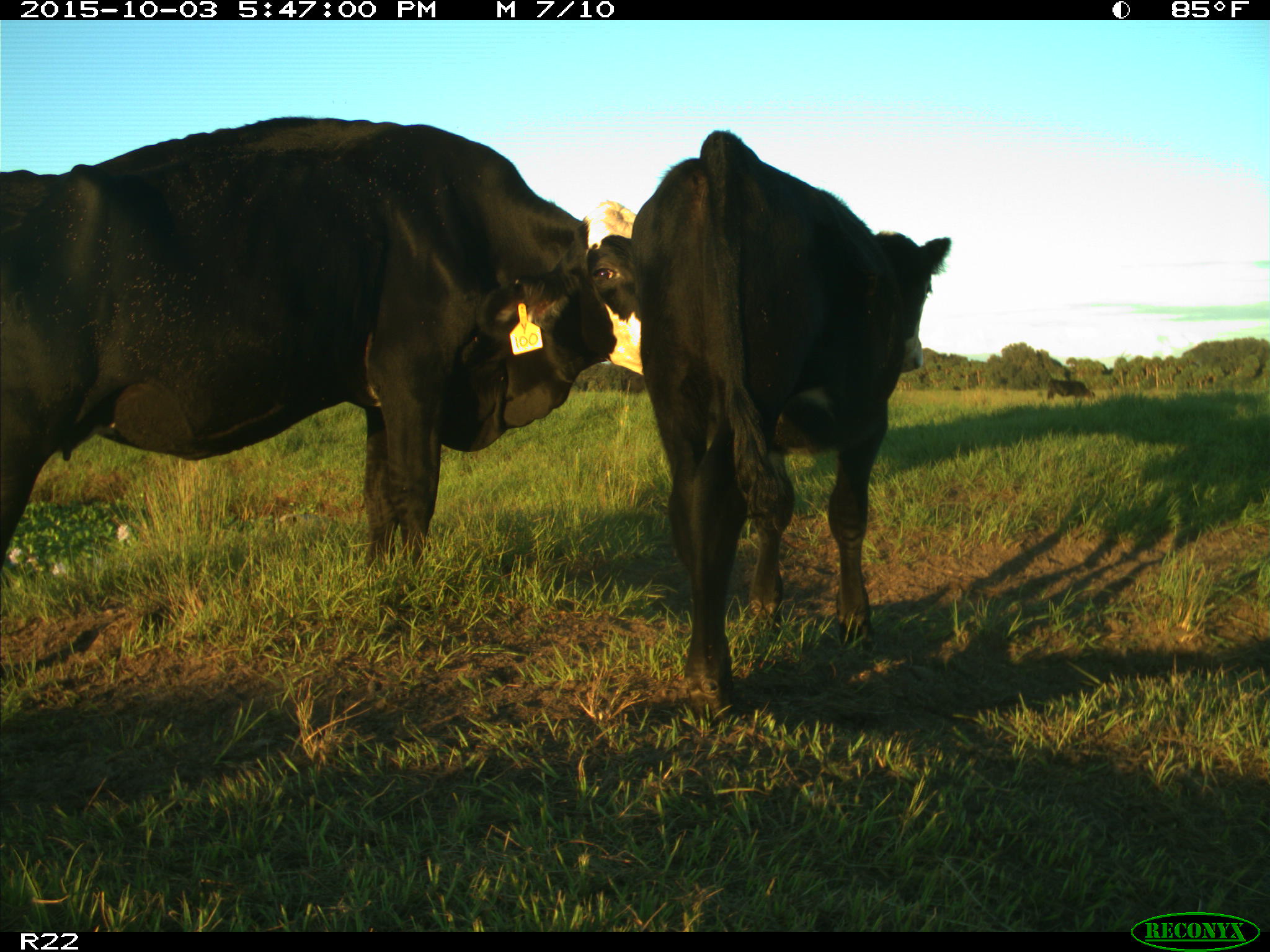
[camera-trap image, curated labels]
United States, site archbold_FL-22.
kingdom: Animalia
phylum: Chordata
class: Mammalia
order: Artiodactyla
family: Bovidae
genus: Bos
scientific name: Bos taurus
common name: domestic cow